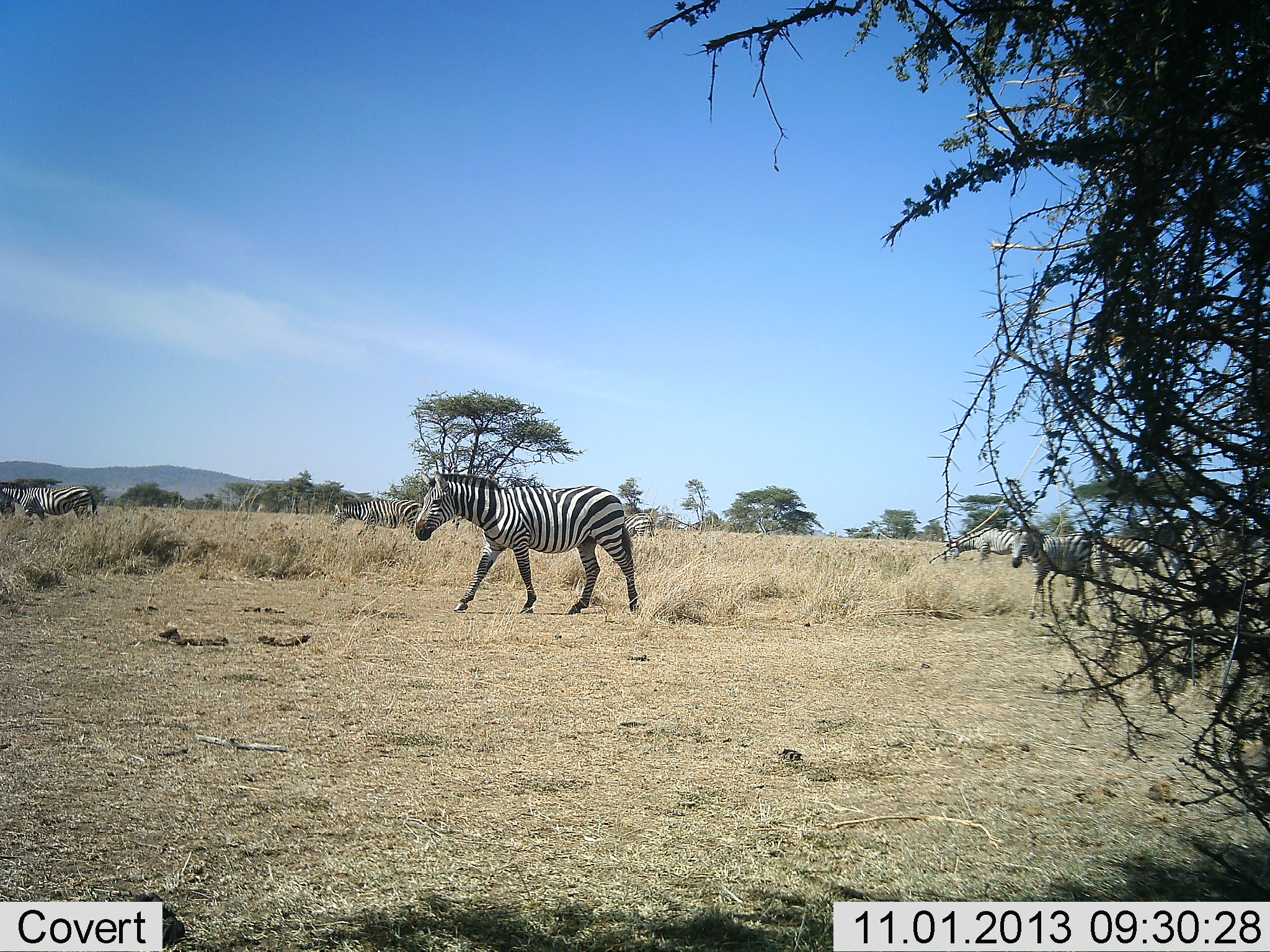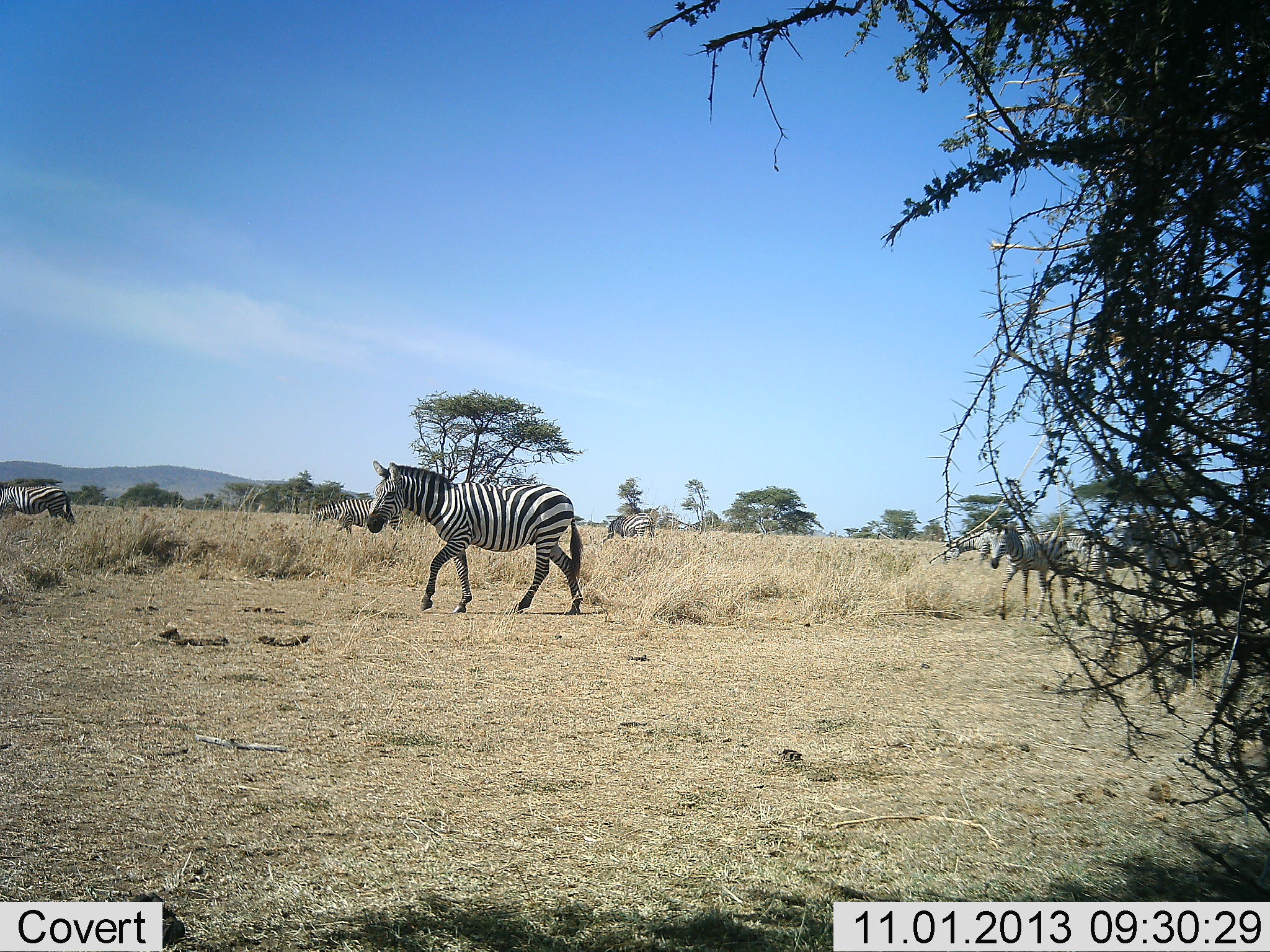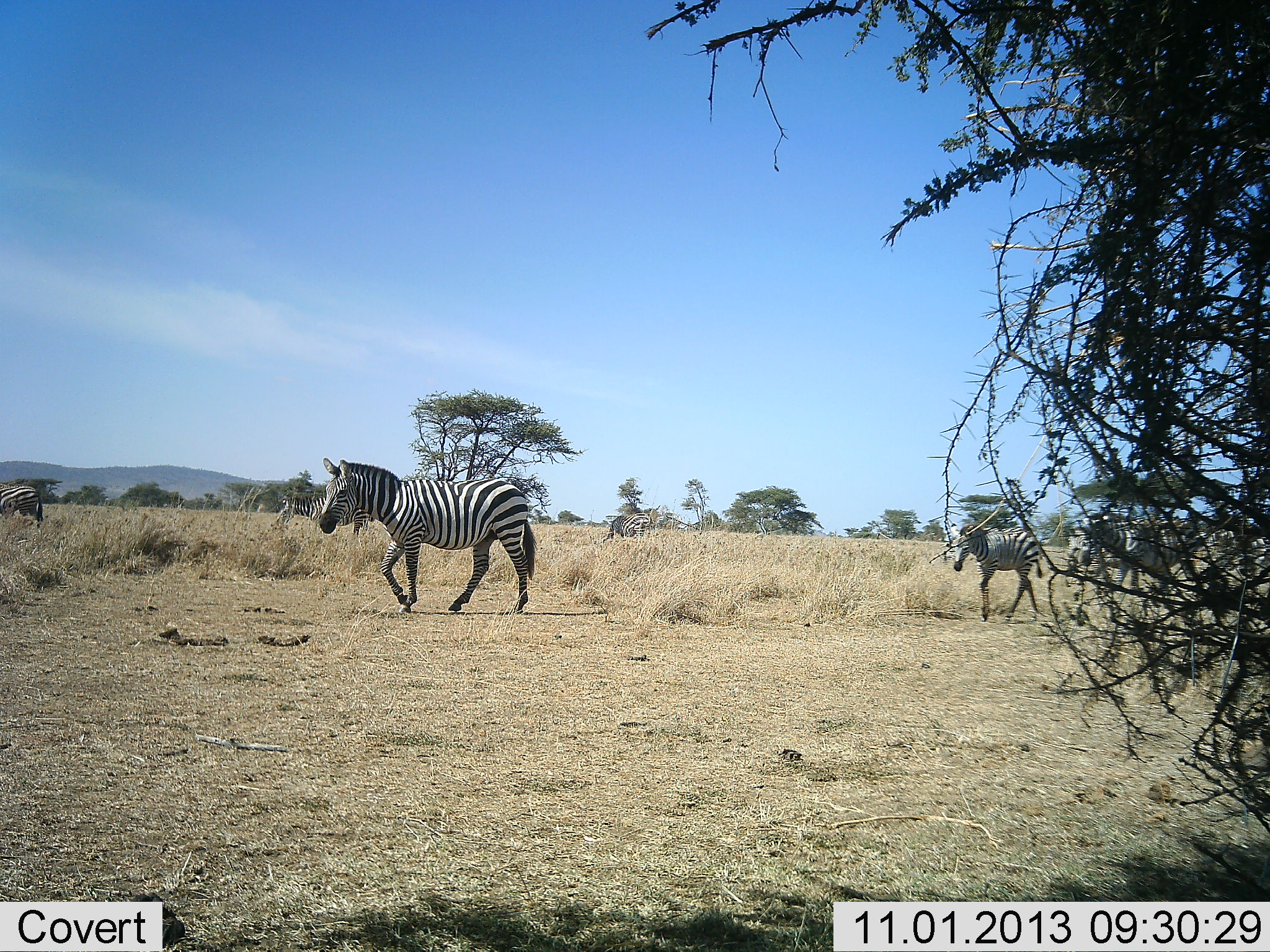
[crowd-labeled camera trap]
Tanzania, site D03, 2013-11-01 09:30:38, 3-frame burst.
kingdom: Animalia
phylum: Chordata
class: Mammalia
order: Perissodactyla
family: Equidae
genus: Equus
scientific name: Equus quagga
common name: plains zebra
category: zebra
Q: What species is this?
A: Zebra (plains zebra) (Equus quagga).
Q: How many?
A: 9.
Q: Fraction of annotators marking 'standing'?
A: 20%.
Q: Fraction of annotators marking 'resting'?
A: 0%.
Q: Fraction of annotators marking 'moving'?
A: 100%.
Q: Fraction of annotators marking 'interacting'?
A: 0%.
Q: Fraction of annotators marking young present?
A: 10%.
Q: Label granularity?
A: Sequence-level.